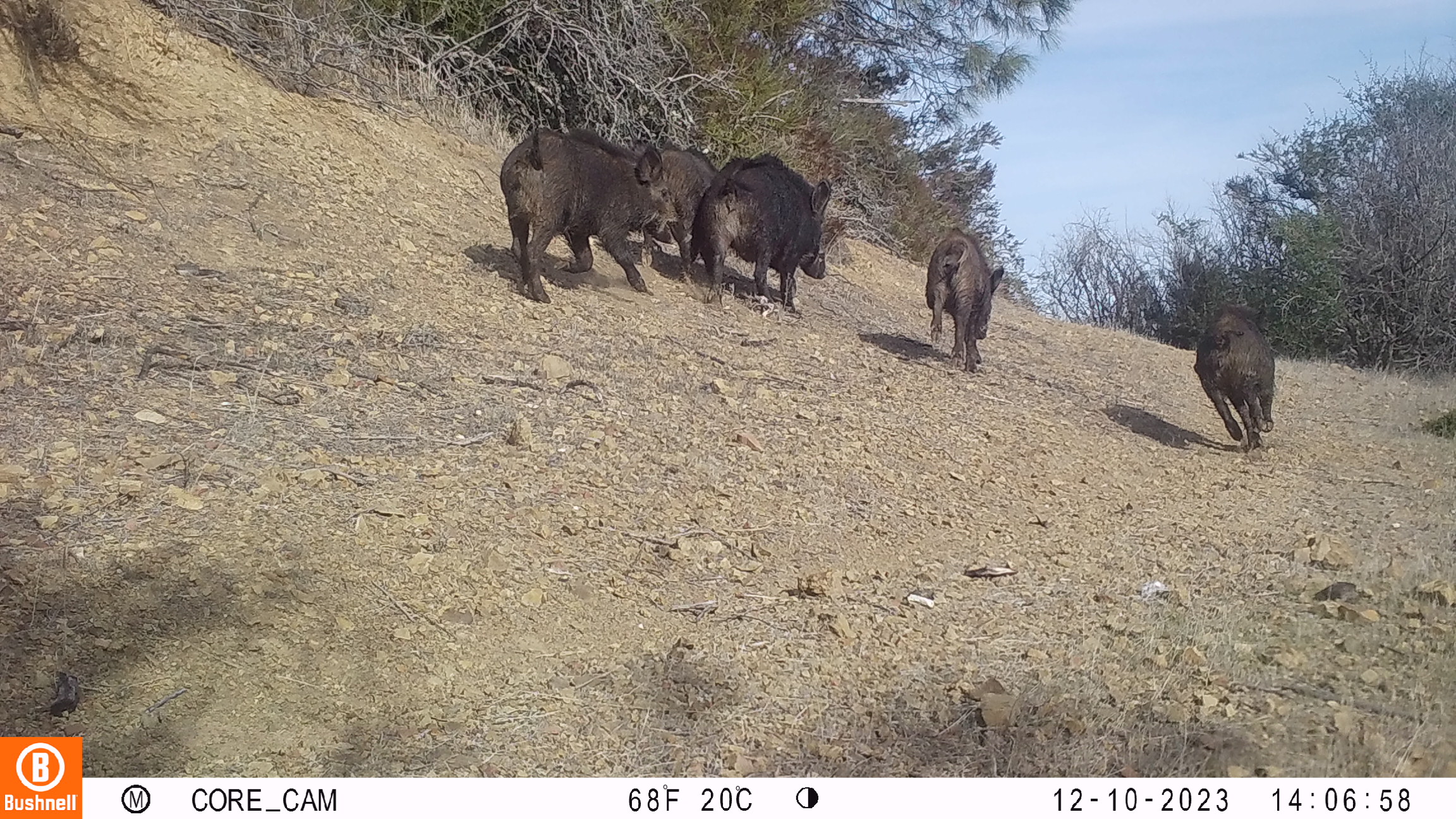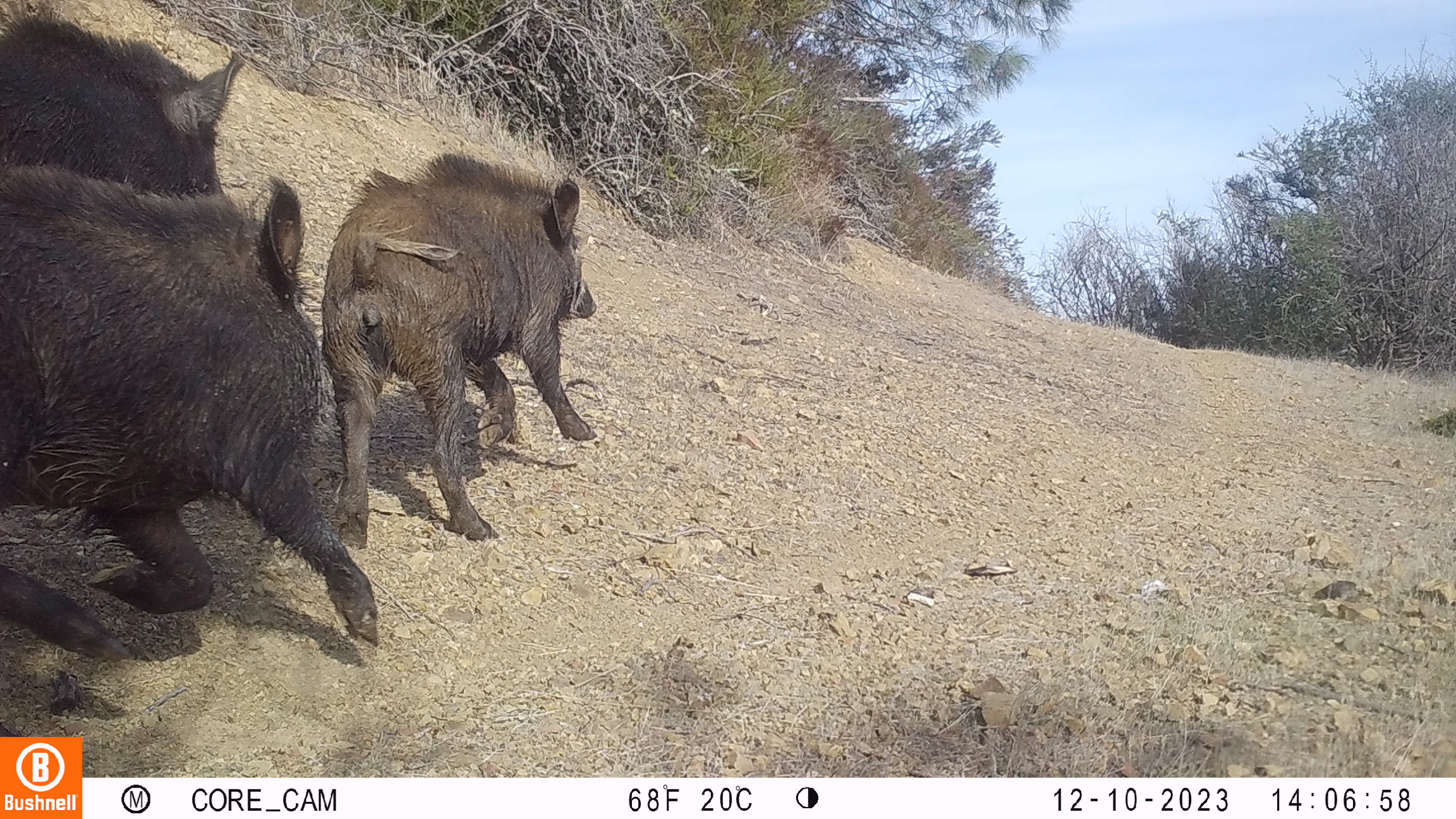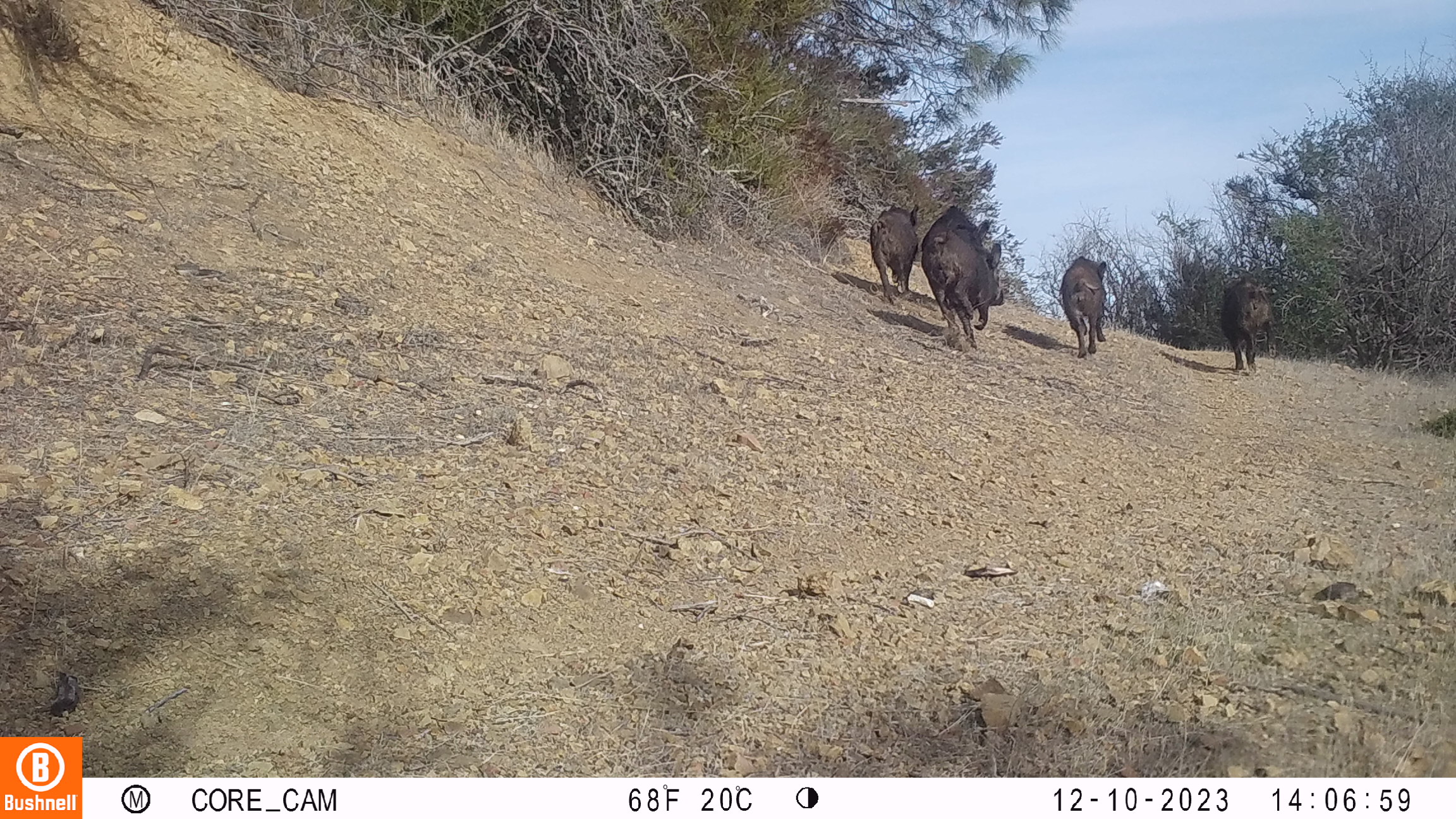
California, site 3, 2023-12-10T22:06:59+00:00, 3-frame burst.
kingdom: Animalia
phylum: Chordata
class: Mammalia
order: Artiodactyla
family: Suidae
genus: Sus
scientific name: Sus scrofa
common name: wild boar